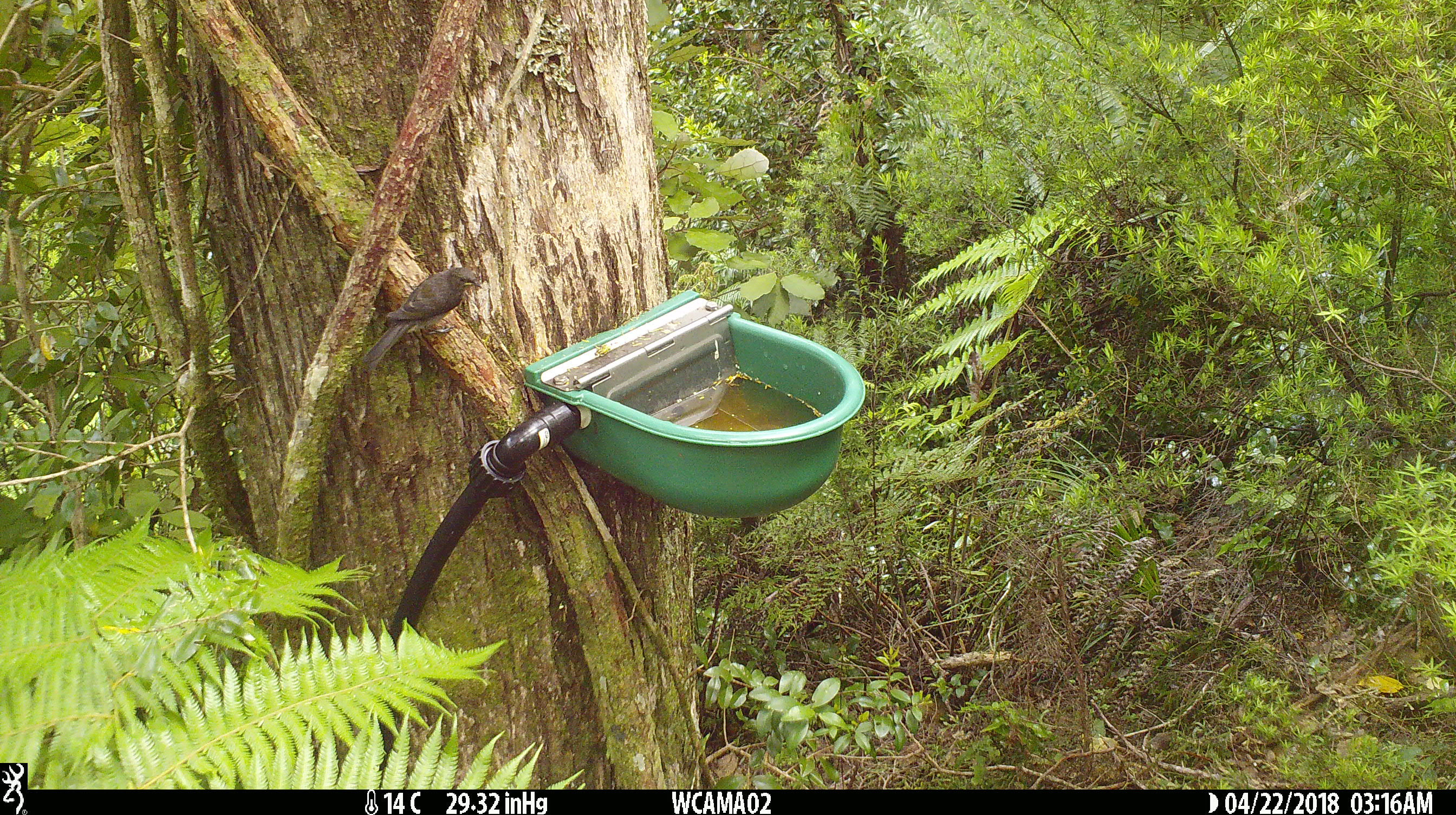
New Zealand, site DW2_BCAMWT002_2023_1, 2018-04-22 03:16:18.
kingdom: Animalia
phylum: Chordata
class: Aves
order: Passeriformes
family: Meliphagidae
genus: Anthornis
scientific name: Anthornis melanura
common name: new zealand bellbird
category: bellbird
Bellbird (new zealand bellbird) (Anthornis melanura).